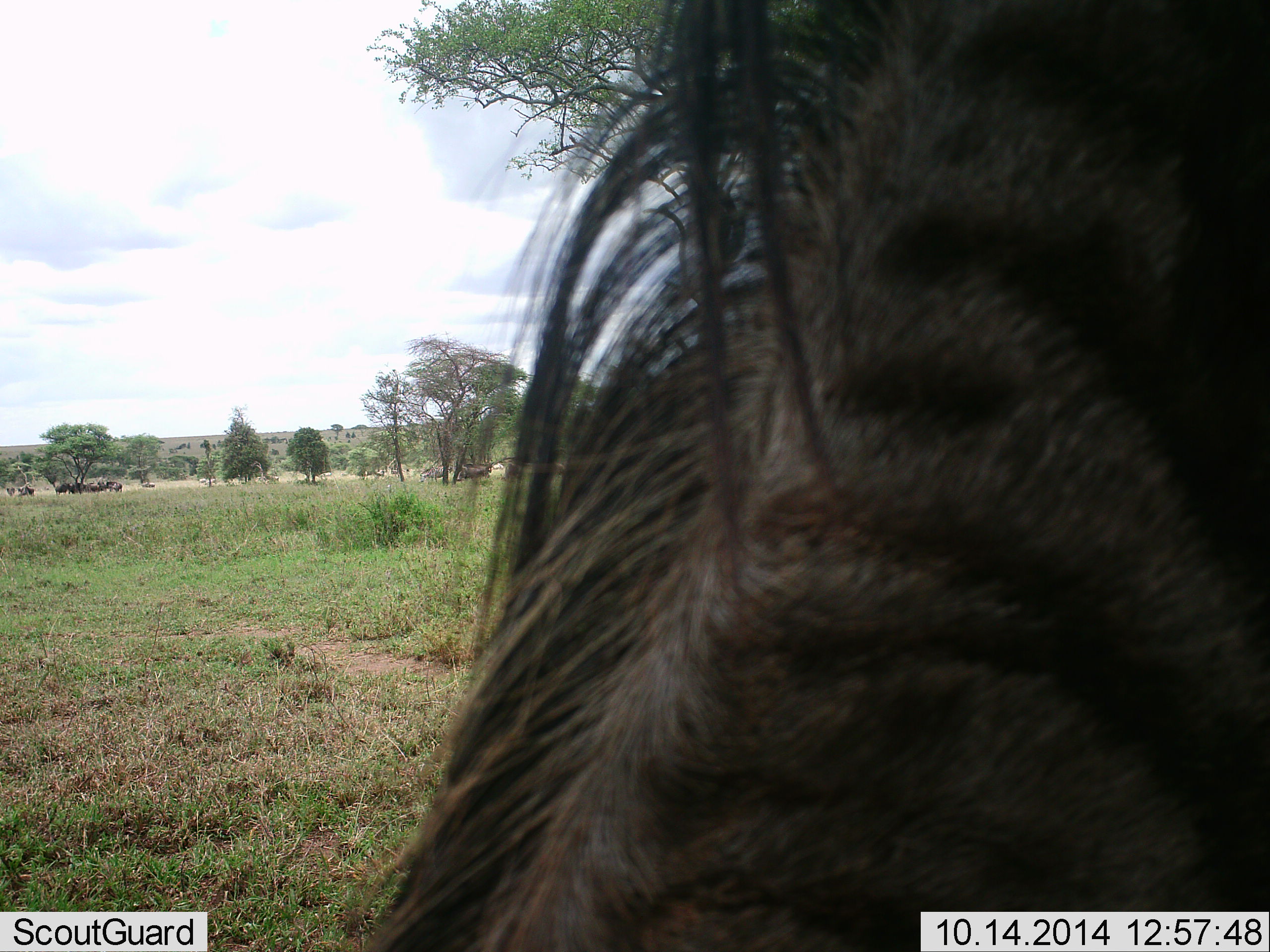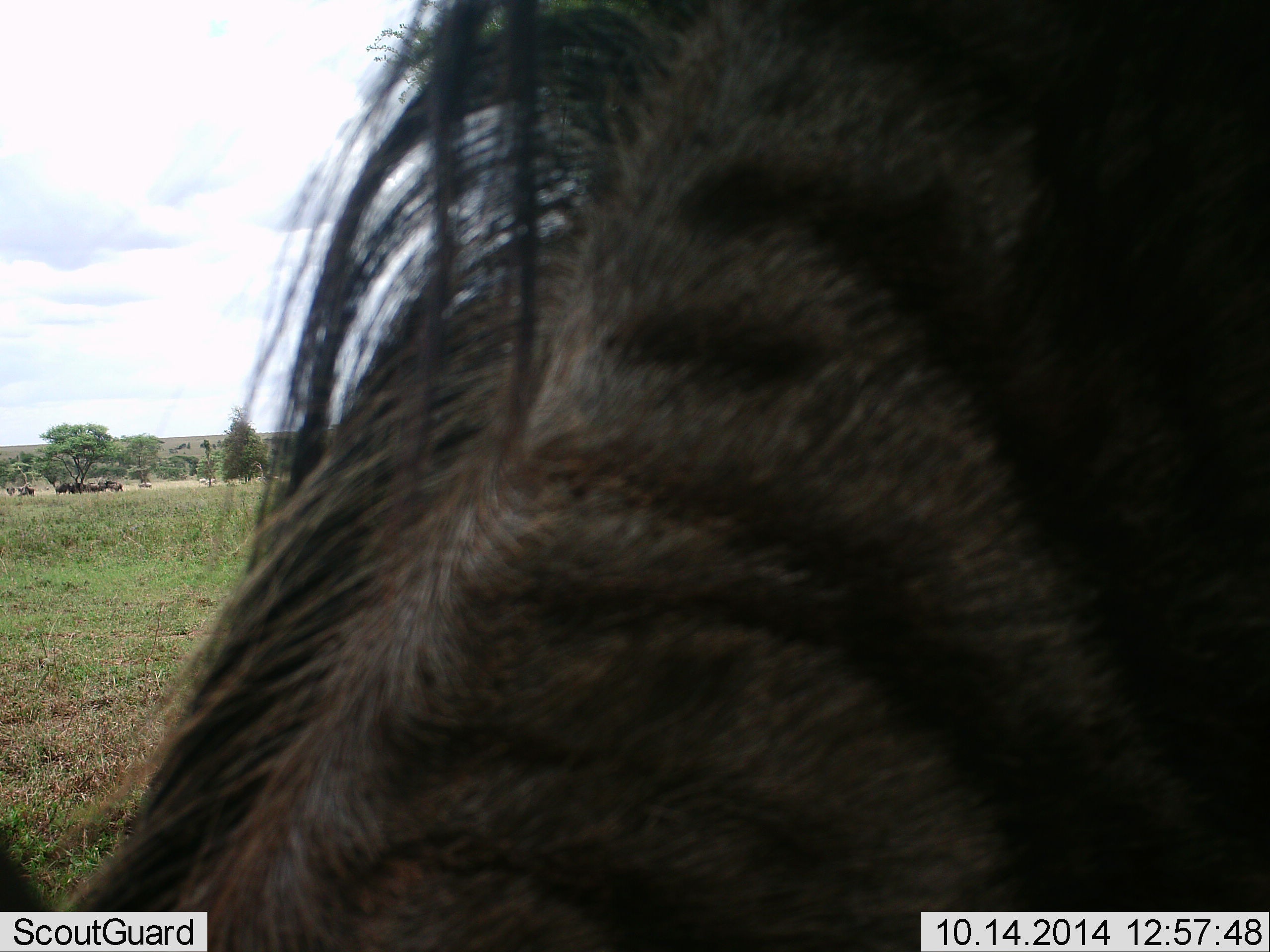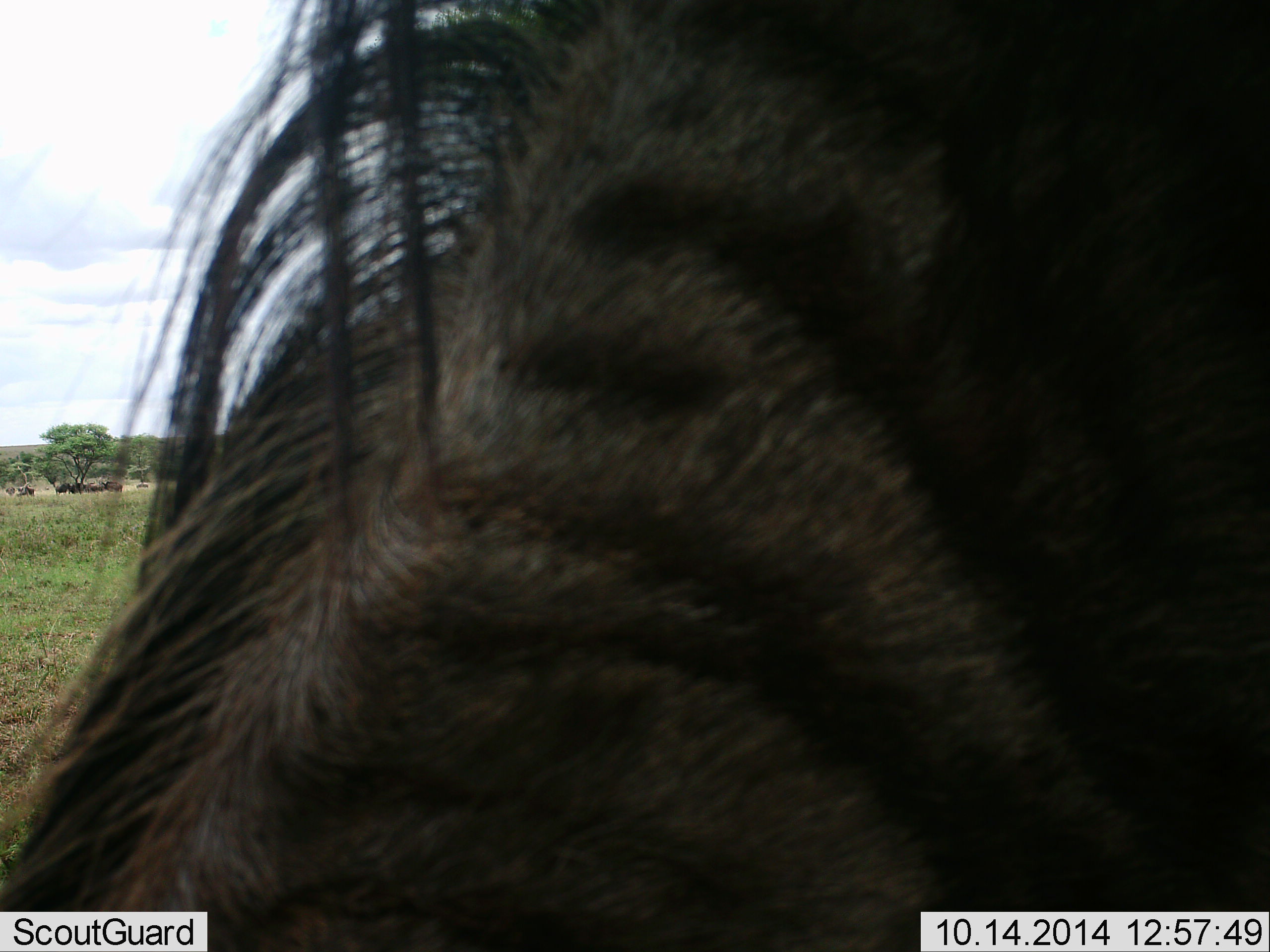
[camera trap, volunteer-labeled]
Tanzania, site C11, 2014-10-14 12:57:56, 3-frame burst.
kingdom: Animalia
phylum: Chordata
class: Mammalia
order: Artiodactyla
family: Bovidae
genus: Connochaetes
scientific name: Connochaetes taurinus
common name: blue wildebeest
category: wildebeest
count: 6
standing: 70%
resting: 20%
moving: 20%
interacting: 10%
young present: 10%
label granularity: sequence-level